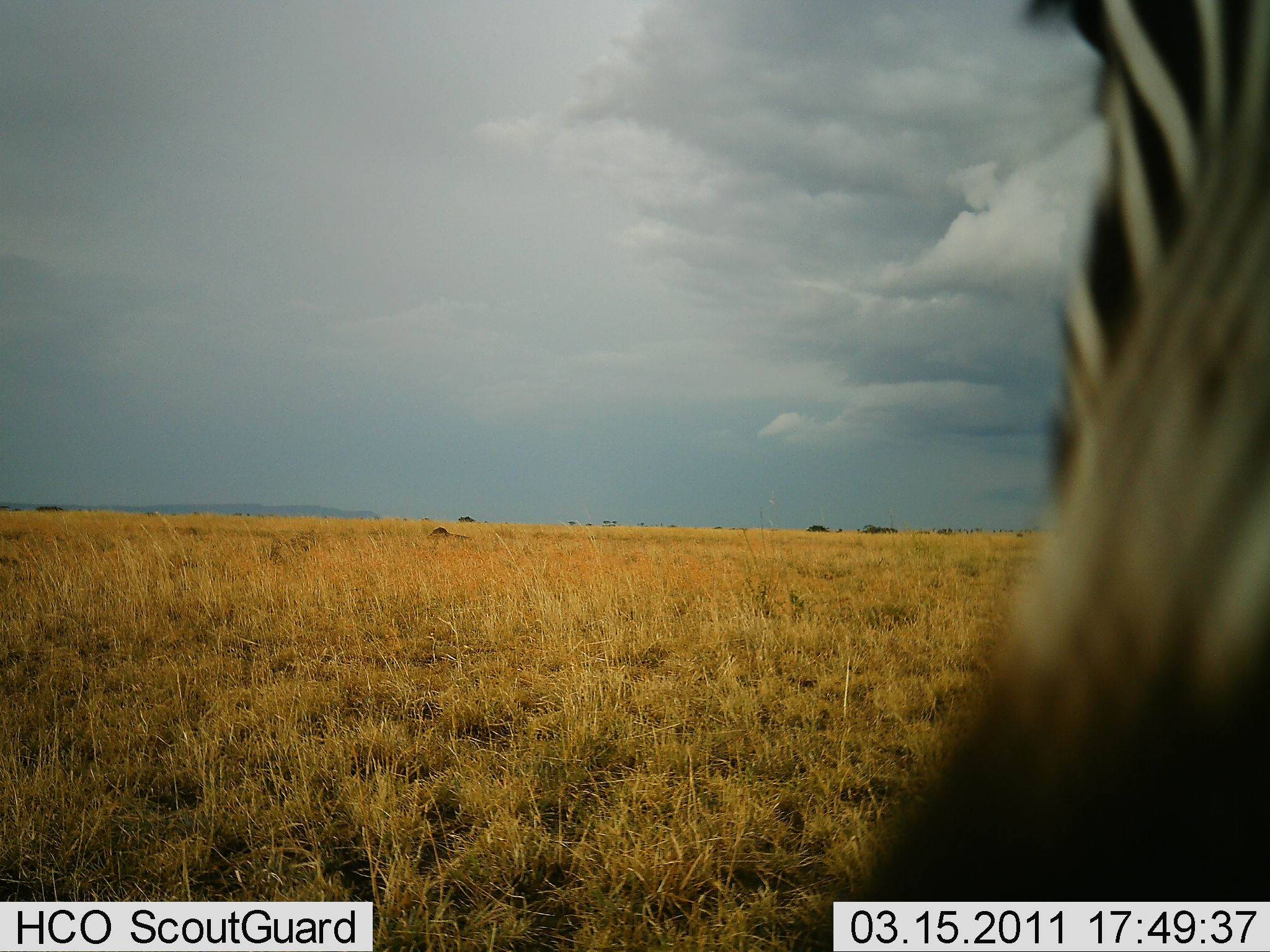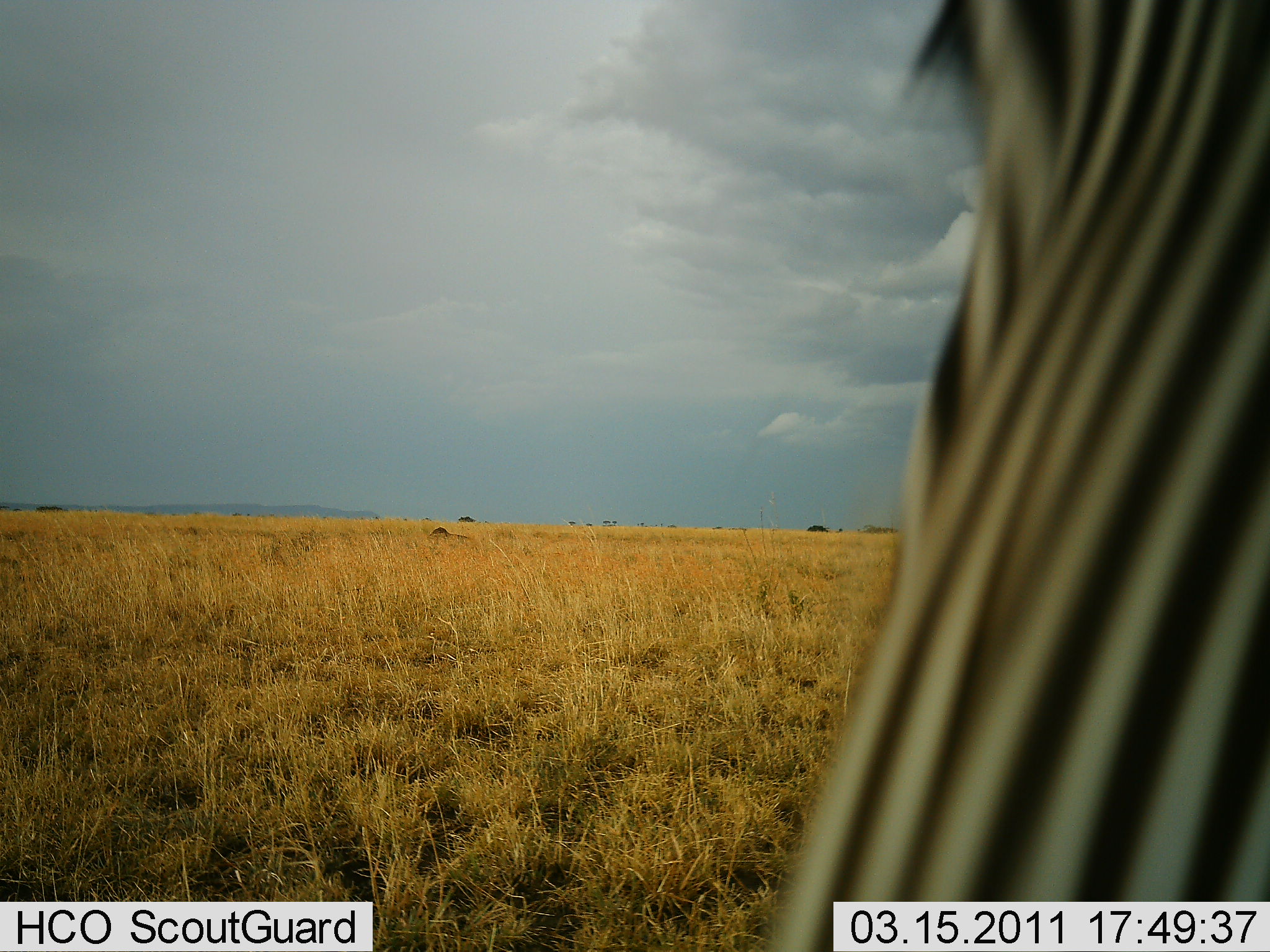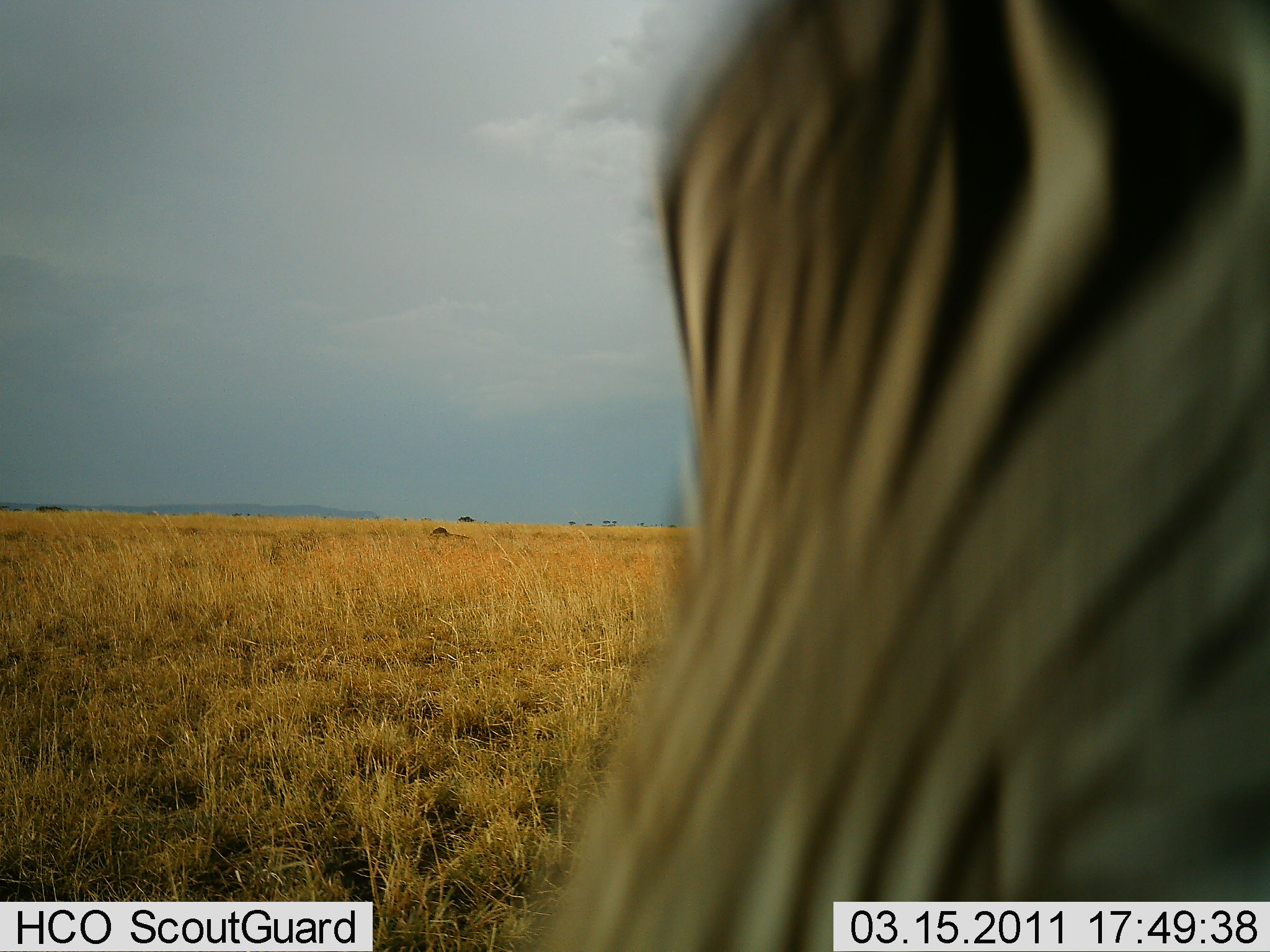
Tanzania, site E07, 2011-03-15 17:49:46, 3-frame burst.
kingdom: Animalia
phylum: Chordata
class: Mammalia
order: Perissodactyla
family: Equidae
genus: Equus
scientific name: Equus quagga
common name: plains zebra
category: zebra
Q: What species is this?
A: Zebra (plains zebra) (Equus quagga).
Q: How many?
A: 1.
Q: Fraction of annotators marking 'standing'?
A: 38%.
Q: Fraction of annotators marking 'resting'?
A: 0%.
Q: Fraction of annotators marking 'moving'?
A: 54%.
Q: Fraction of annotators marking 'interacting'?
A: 8%.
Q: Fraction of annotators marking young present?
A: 0%.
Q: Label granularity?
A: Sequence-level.